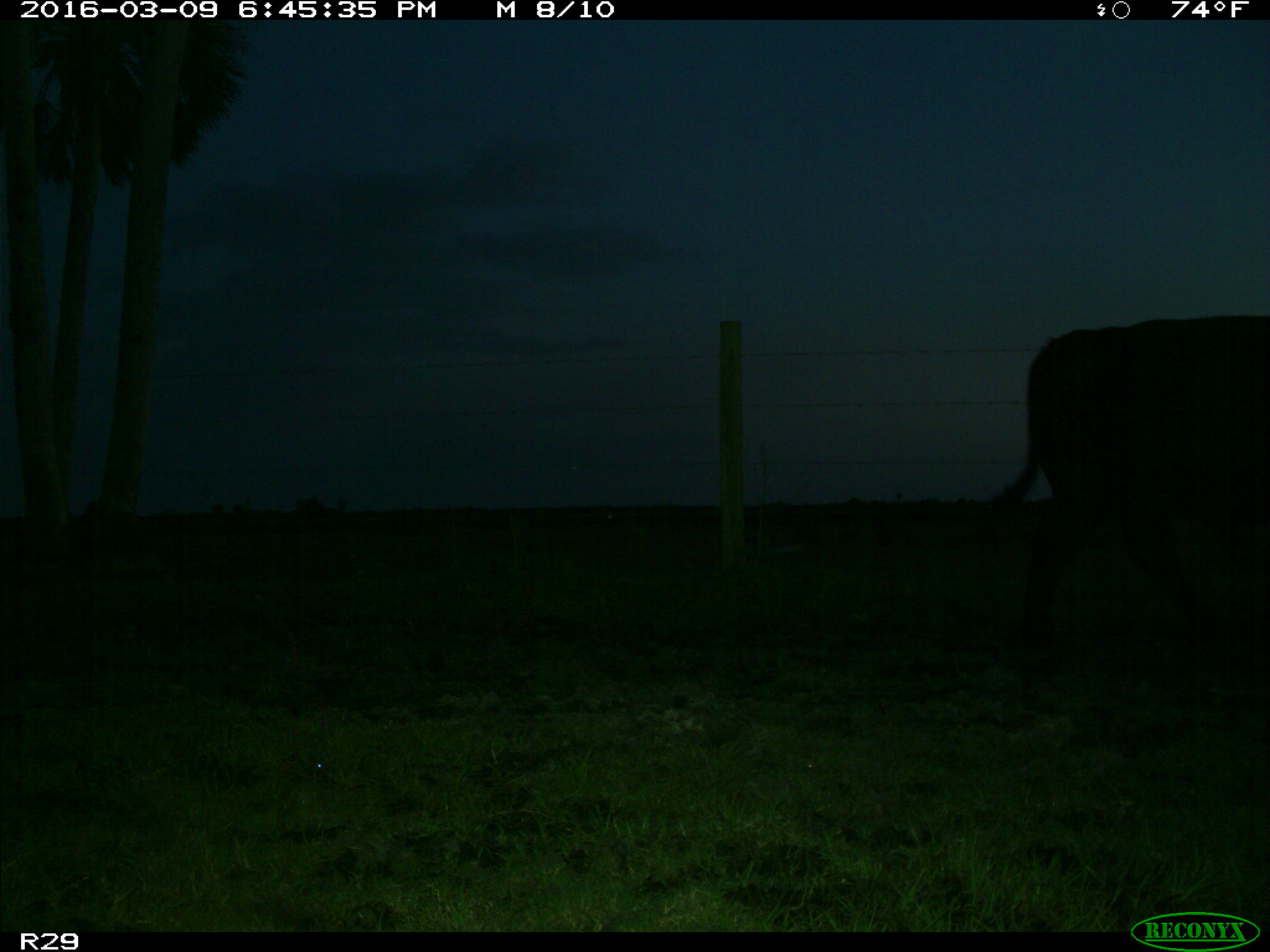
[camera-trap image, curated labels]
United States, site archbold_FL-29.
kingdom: Animalia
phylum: Chordata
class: Mammalia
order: Artiodactyla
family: Bovidae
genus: Bos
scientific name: Bos taurus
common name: domestic cow